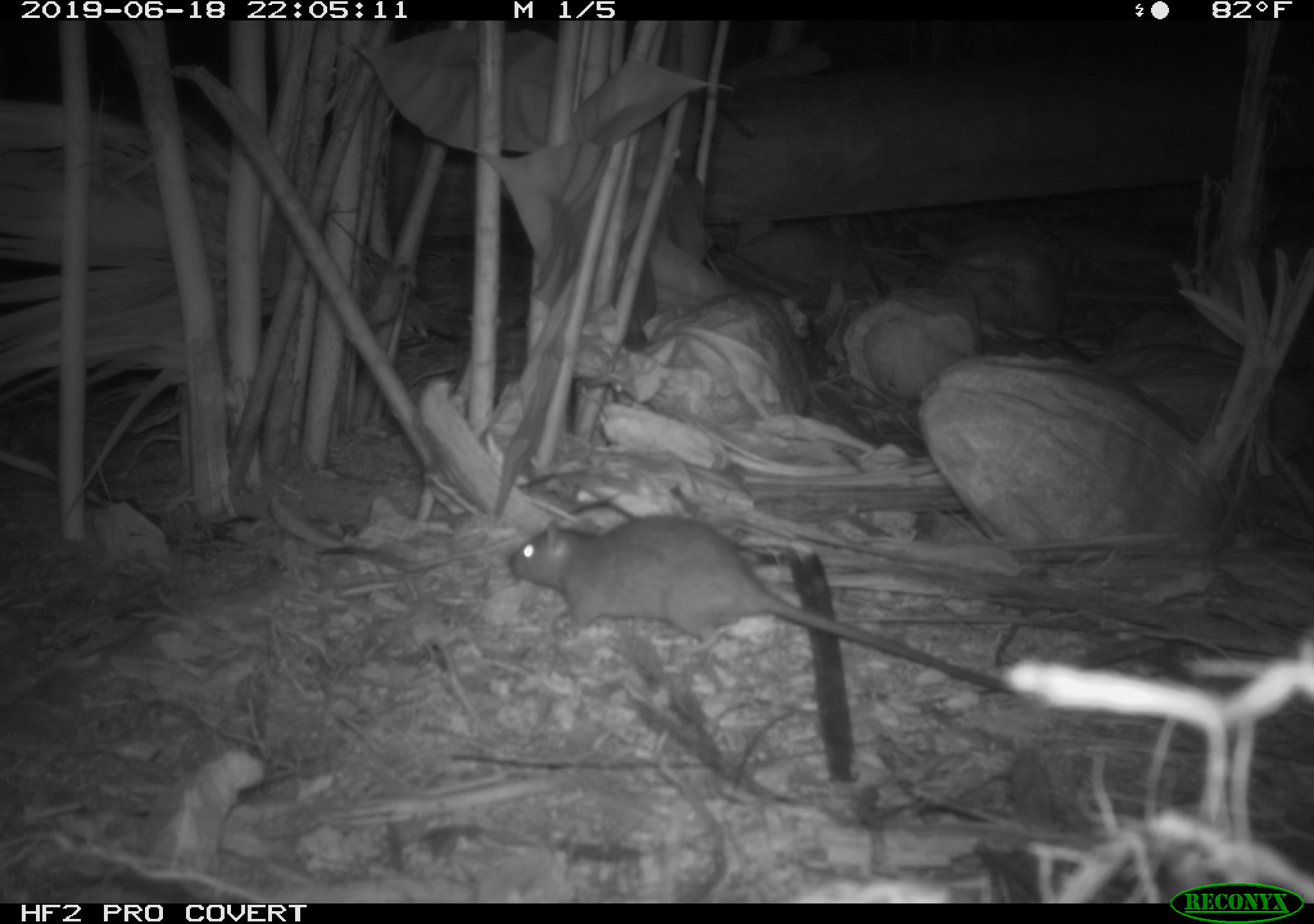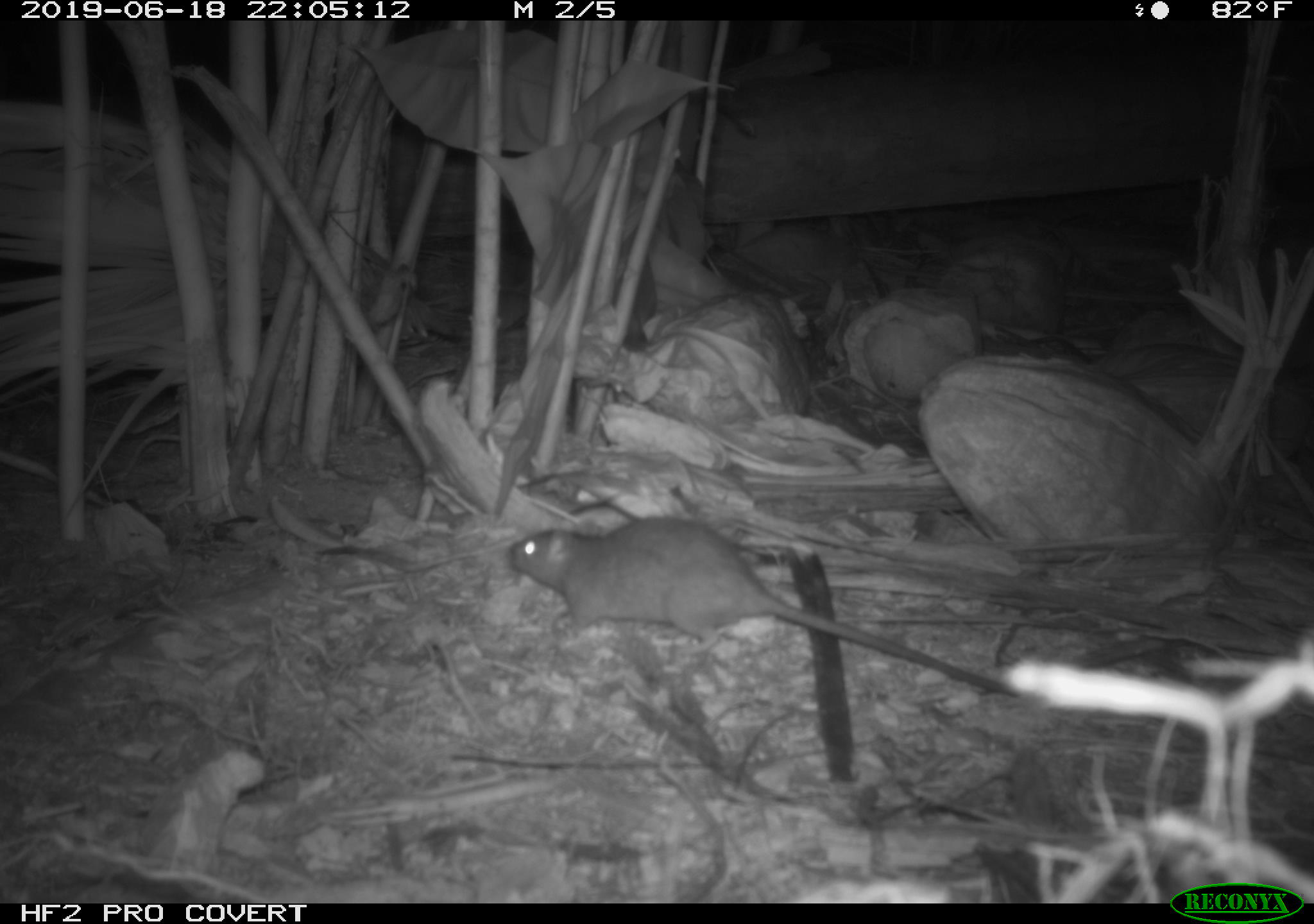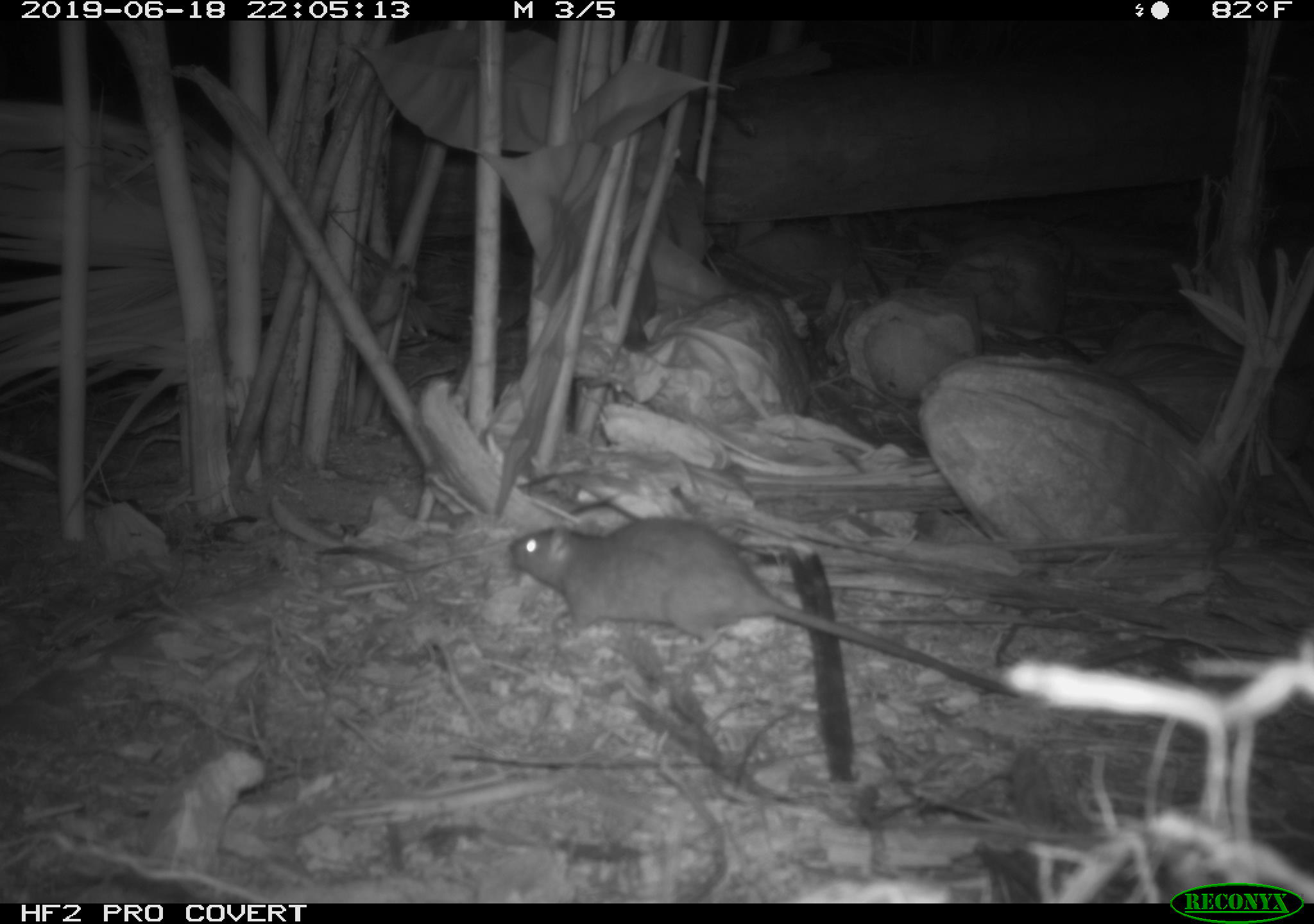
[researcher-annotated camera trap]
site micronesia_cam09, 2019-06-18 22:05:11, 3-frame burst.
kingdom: Animalia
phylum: Chordata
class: Mammalia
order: Rodentia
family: Muridae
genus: Rattus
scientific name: Rattus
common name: rat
Rat (Rattus).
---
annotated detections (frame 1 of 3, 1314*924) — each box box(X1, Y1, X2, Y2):
rat: box(504, 514, 1007, 694)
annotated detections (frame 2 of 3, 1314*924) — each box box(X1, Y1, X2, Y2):
rat: box(506, 515, 1011, 695)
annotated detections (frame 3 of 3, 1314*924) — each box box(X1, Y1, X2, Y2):
rat: box(506, 515, 1022, 703)